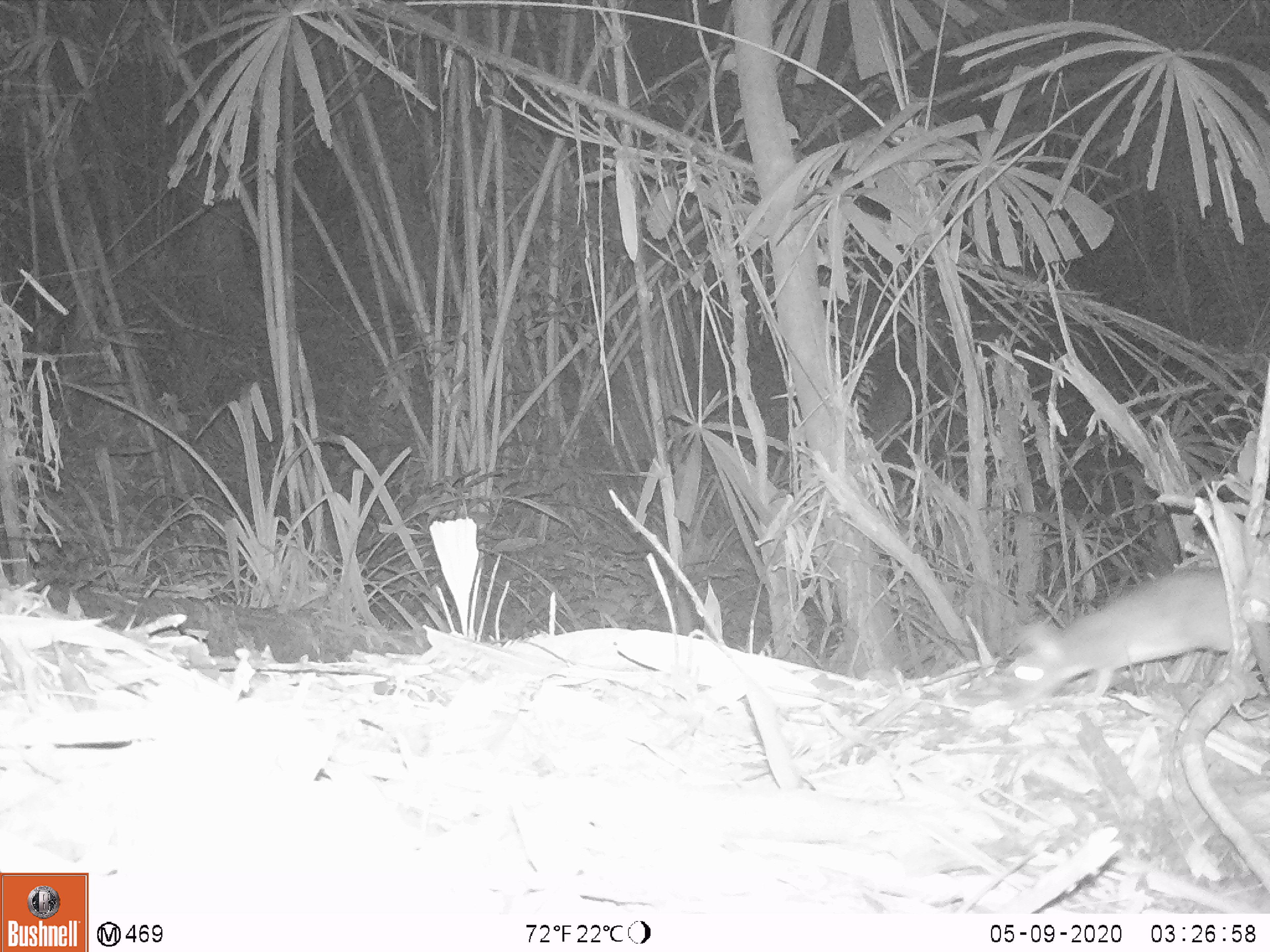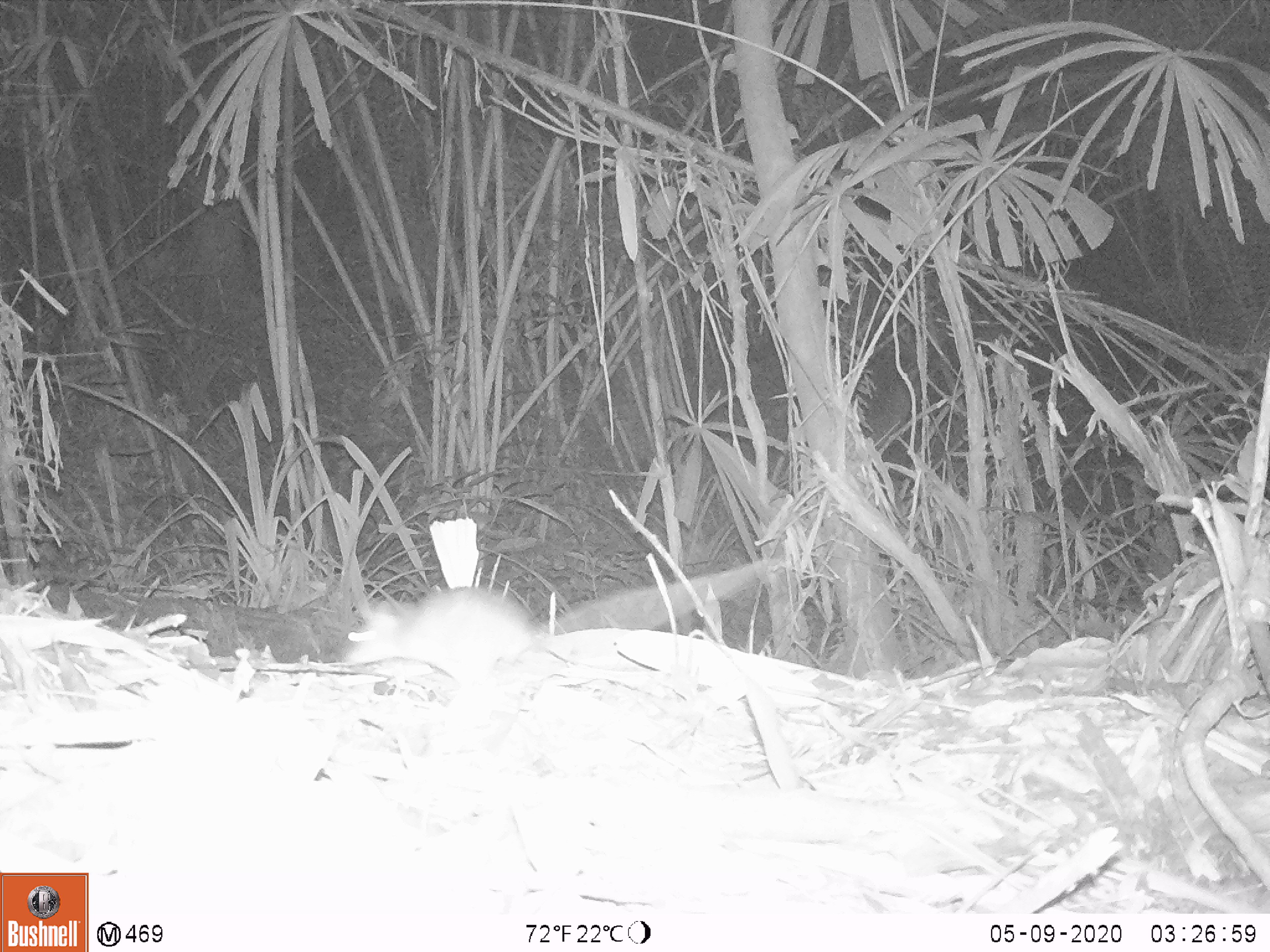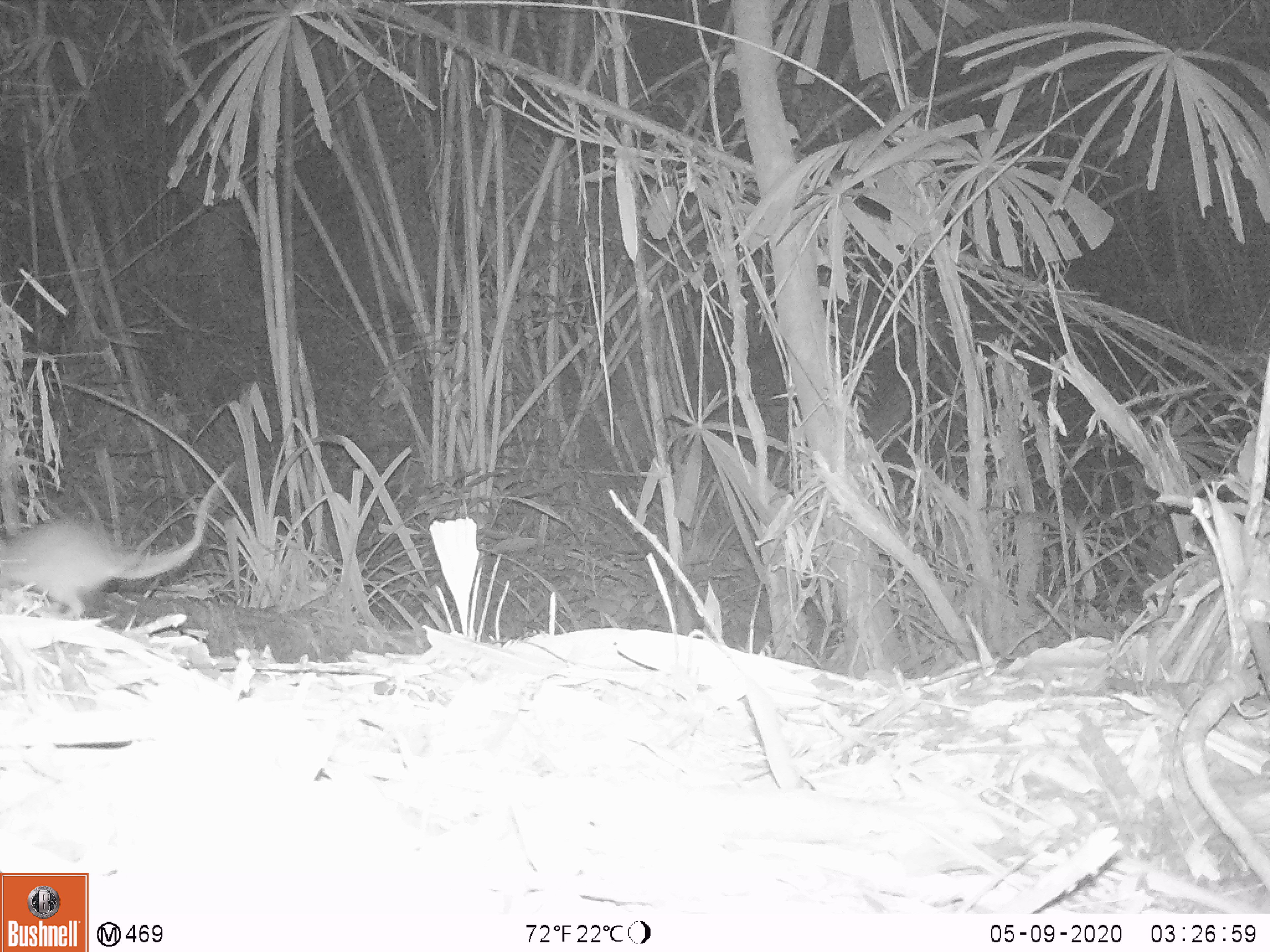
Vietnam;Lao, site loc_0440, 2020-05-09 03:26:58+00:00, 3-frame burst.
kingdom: Animalia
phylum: Chordata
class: Mammalia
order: Rodentia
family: Muridae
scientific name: Muridae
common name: old-world mice and rats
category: unidentified murid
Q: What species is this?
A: Unidentified murid (old-world mice and rats) (Muridae).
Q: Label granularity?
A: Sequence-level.